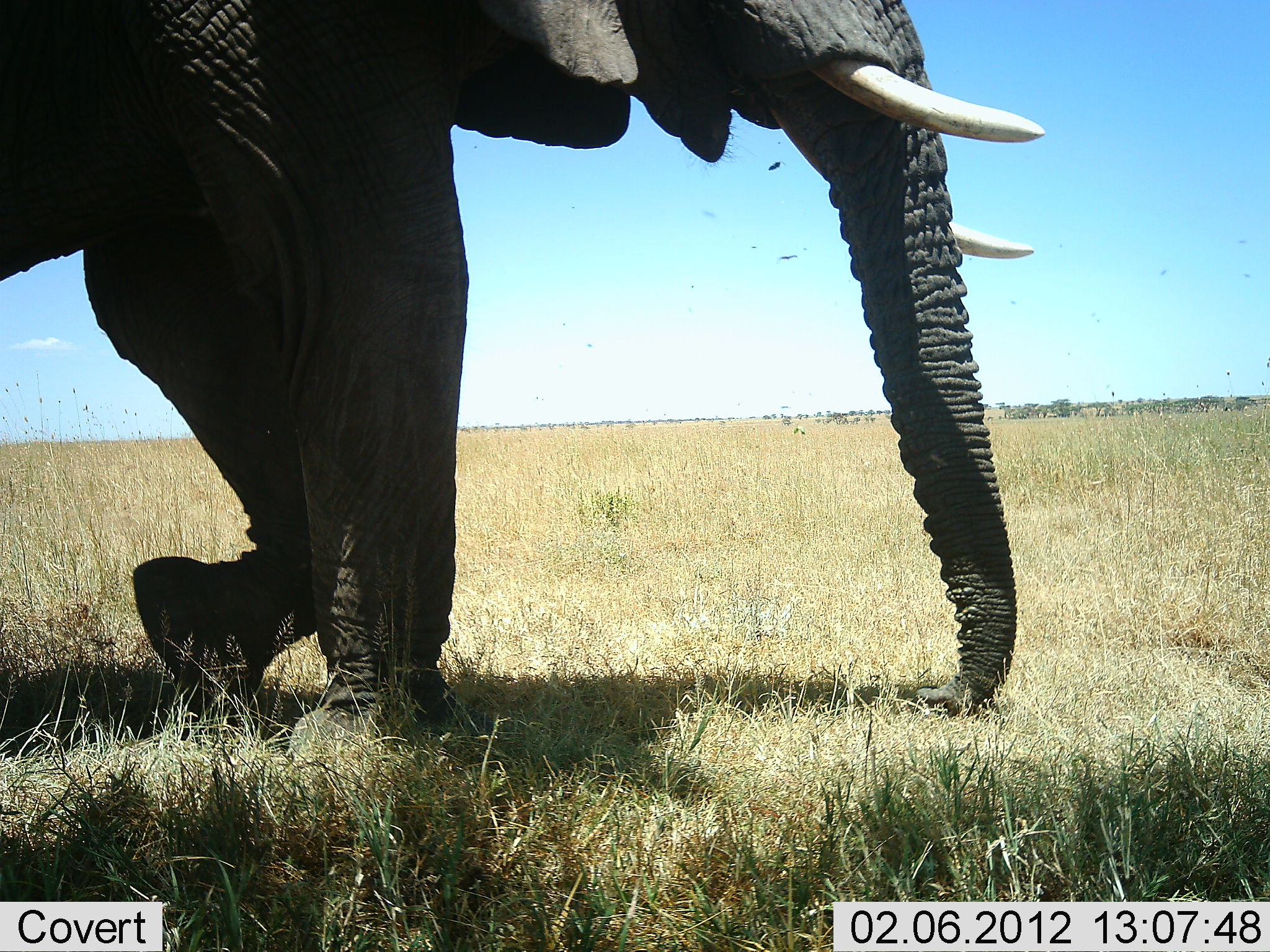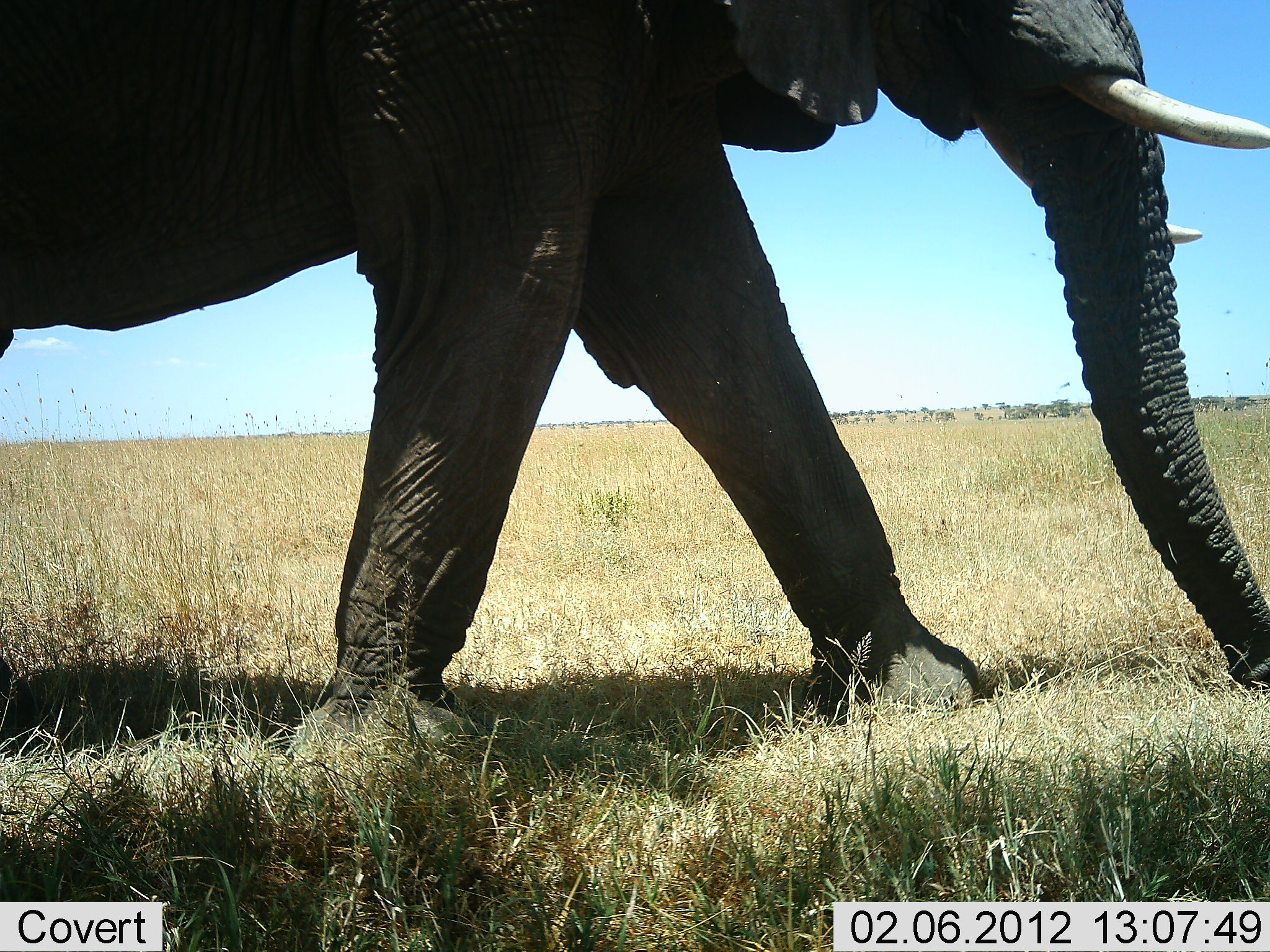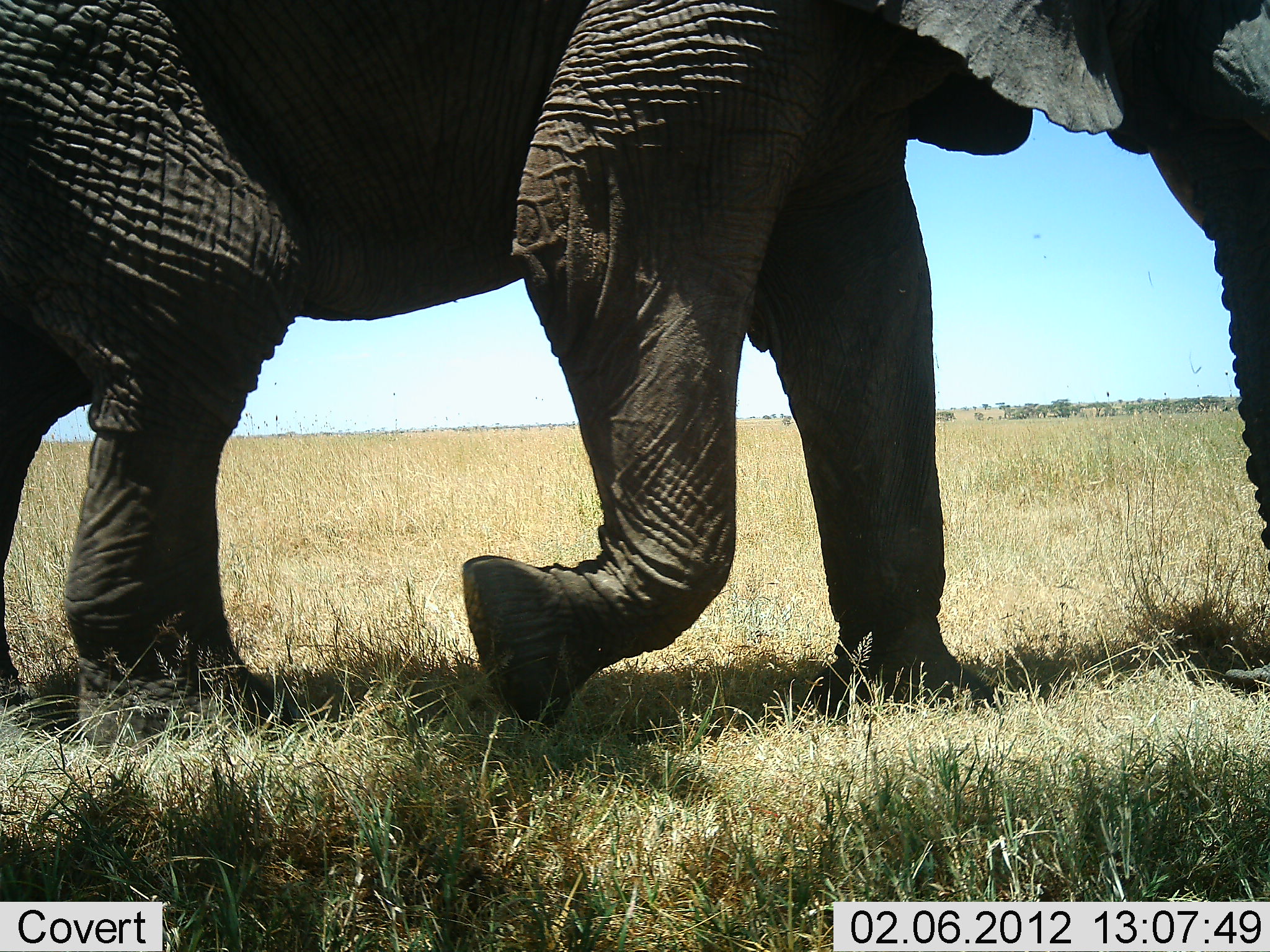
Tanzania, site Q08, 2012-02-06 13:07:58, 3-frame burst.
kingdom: Animalia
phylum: Chordata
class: Mammalia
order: Proboscidea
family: Elephantidae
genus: Loxodonta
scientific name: Loxodonta africana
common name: african bush elephant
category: elephant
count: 1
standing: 3%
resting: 0%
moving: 97%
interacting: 0%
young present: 0%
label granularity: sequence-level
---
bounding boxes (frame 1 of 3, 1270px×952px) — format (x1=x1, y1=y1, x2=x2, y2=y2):
animal: (x1=0, y1=0, x2=1046, y2=750)
group: (x1=470, y1=140, x2=814, y2=400); (x1=963, y1=235, x2=1266, y2=366)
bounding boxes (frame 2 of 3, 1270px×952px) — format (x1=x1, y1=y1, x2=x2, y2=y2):
animal: (x1=0, y1=0, x2=1269, y2=759)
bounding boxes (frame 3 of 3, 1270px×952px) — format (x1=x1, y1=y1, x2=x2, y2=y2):
animal: (x1=2, y1=0, x2=1270, y2=754)